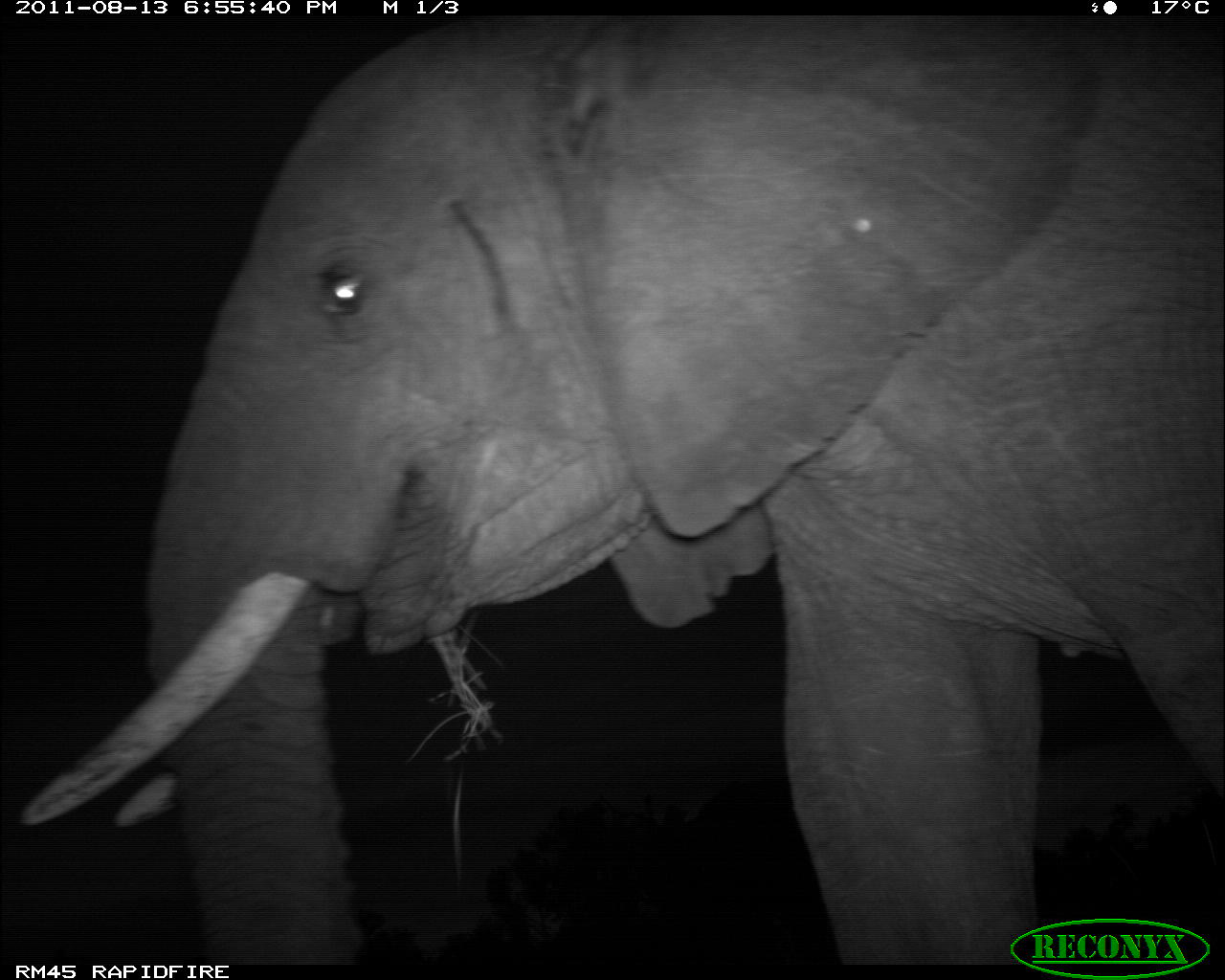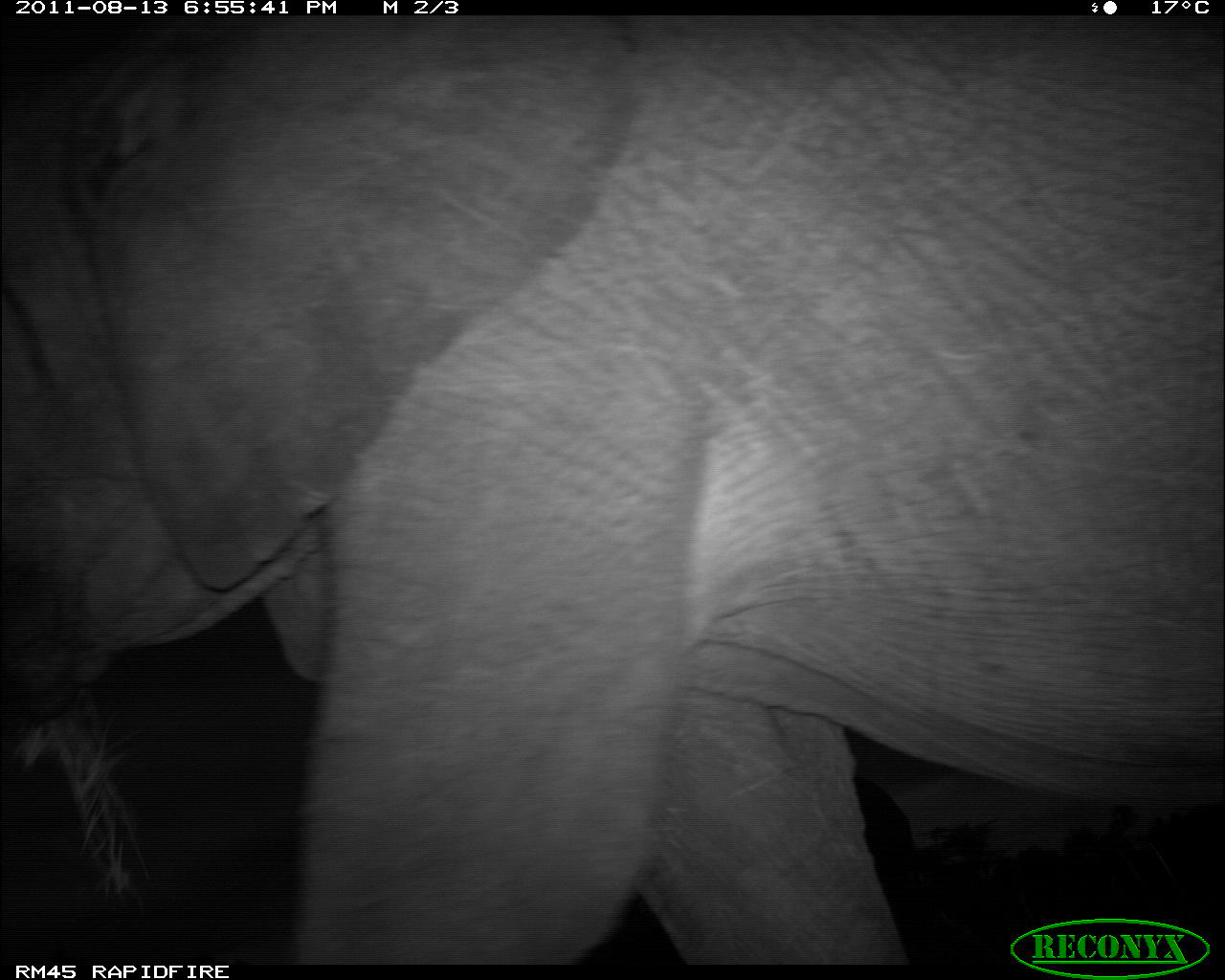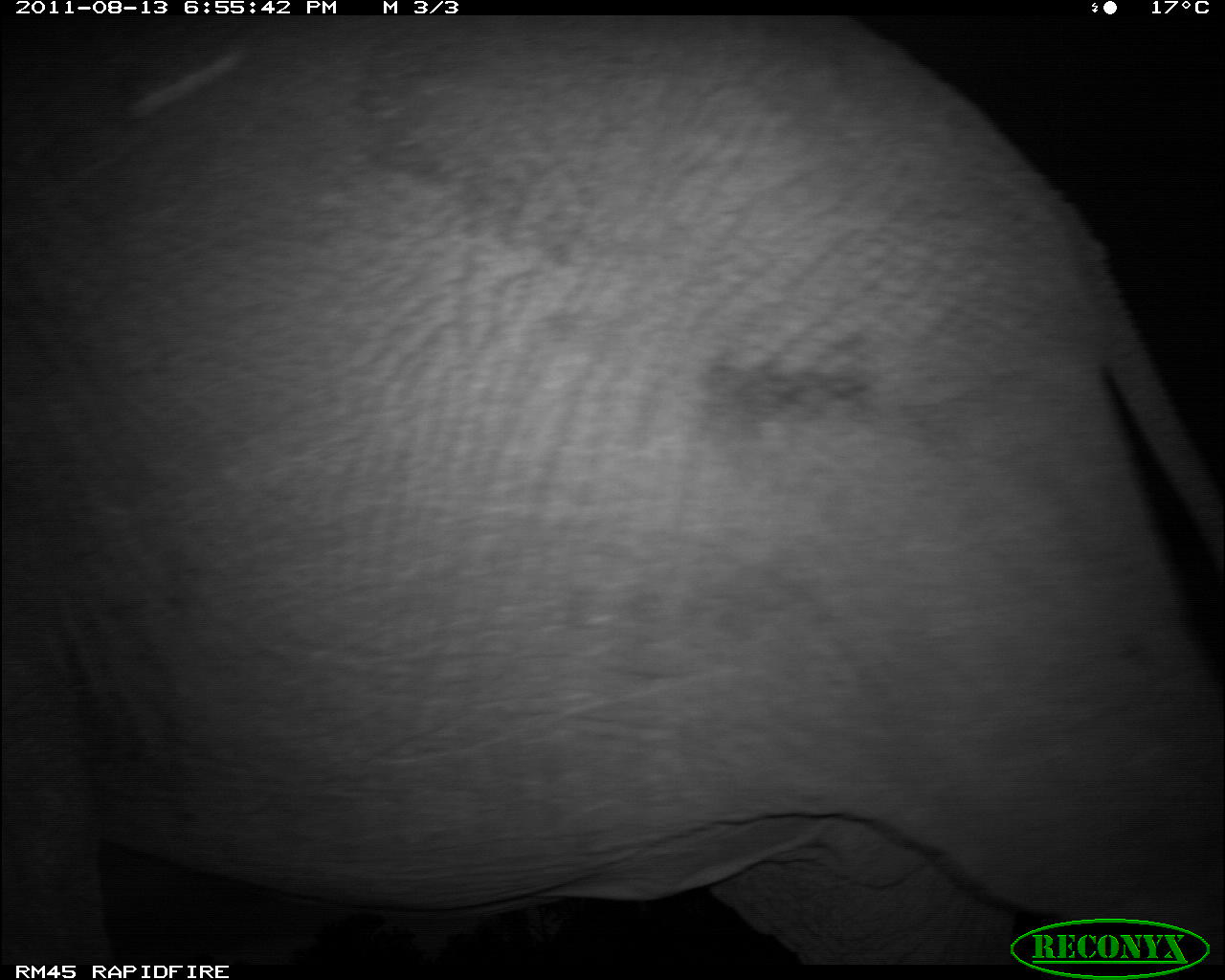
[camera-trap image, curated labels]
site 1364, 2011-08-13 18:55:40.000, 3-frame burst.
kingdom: Animalia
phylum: Chordata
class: Mammalia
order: Proboscidea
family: Elephantidae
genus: Loxodonta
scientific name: Loxodonta africana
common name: african bush elephant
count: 1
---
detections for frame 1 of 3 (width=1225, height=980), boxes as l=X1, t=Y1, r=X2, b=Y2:
loxodonta africana: l=23, t=18, r=1225, b=965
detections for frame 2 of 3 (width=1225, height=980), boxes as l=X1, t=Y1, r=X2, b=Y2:
loxodonta africana: l=2, t=18, r=1225, b=961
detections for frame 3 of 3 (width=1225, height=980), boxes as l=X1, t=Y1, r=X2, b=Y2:
loxodonta africana: l=3, t=13, r=1219, b=938